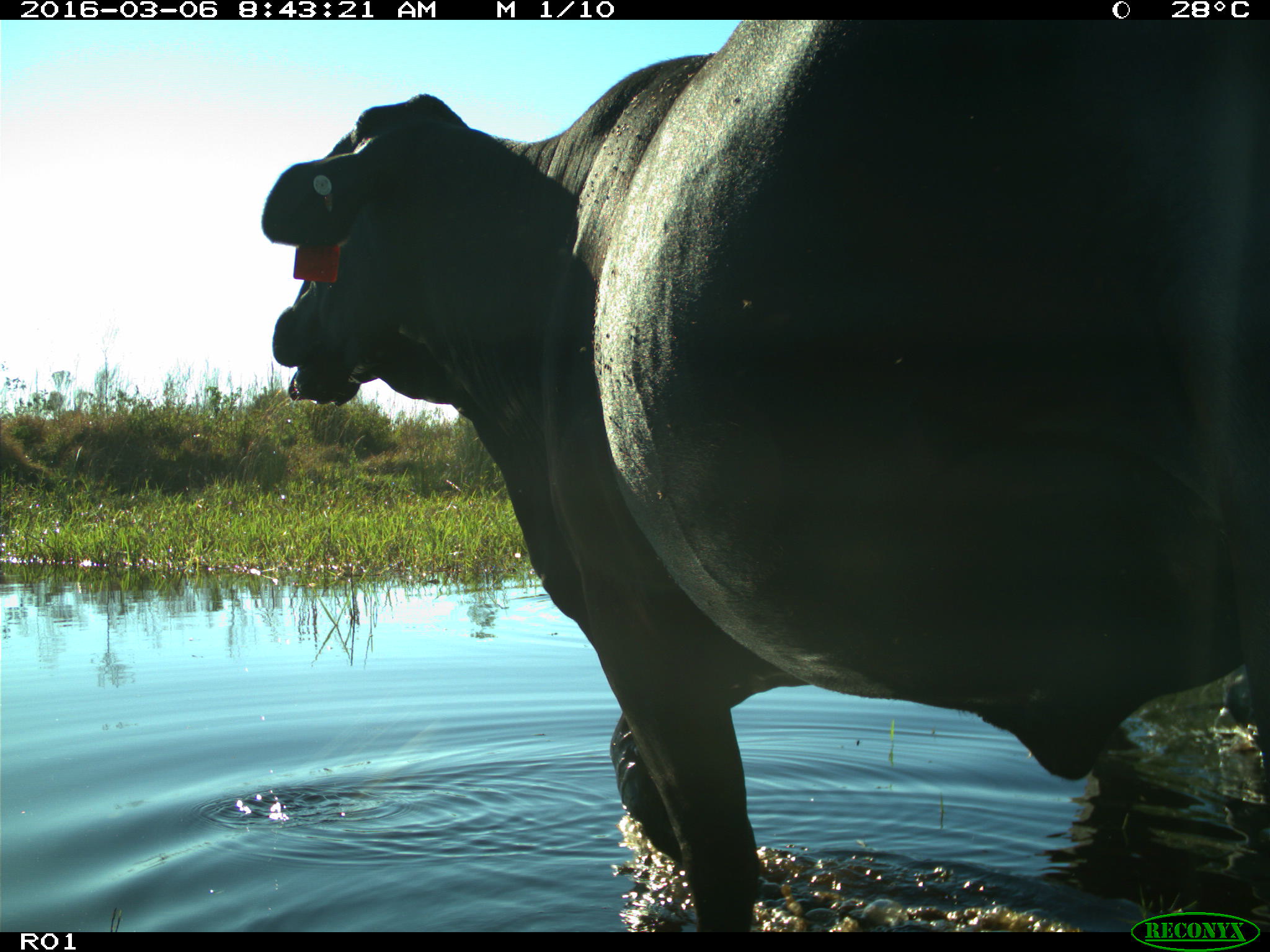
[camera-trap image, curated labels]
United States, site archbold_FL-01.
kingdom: Animalia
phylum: Chordata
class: Mammalia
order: Artiodactyla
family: Bovidae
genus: Bos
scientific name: Bos taurus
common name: domestic cow